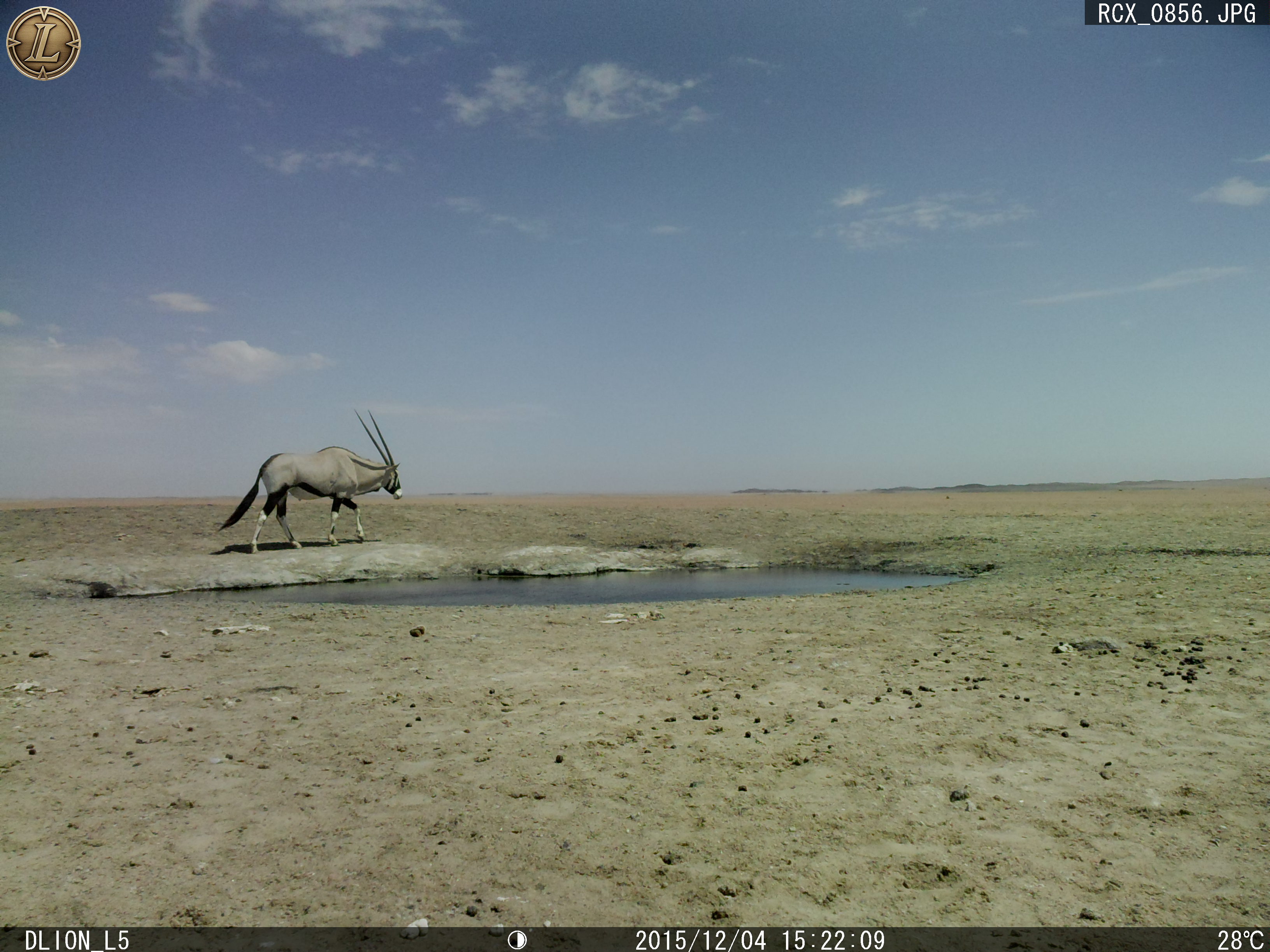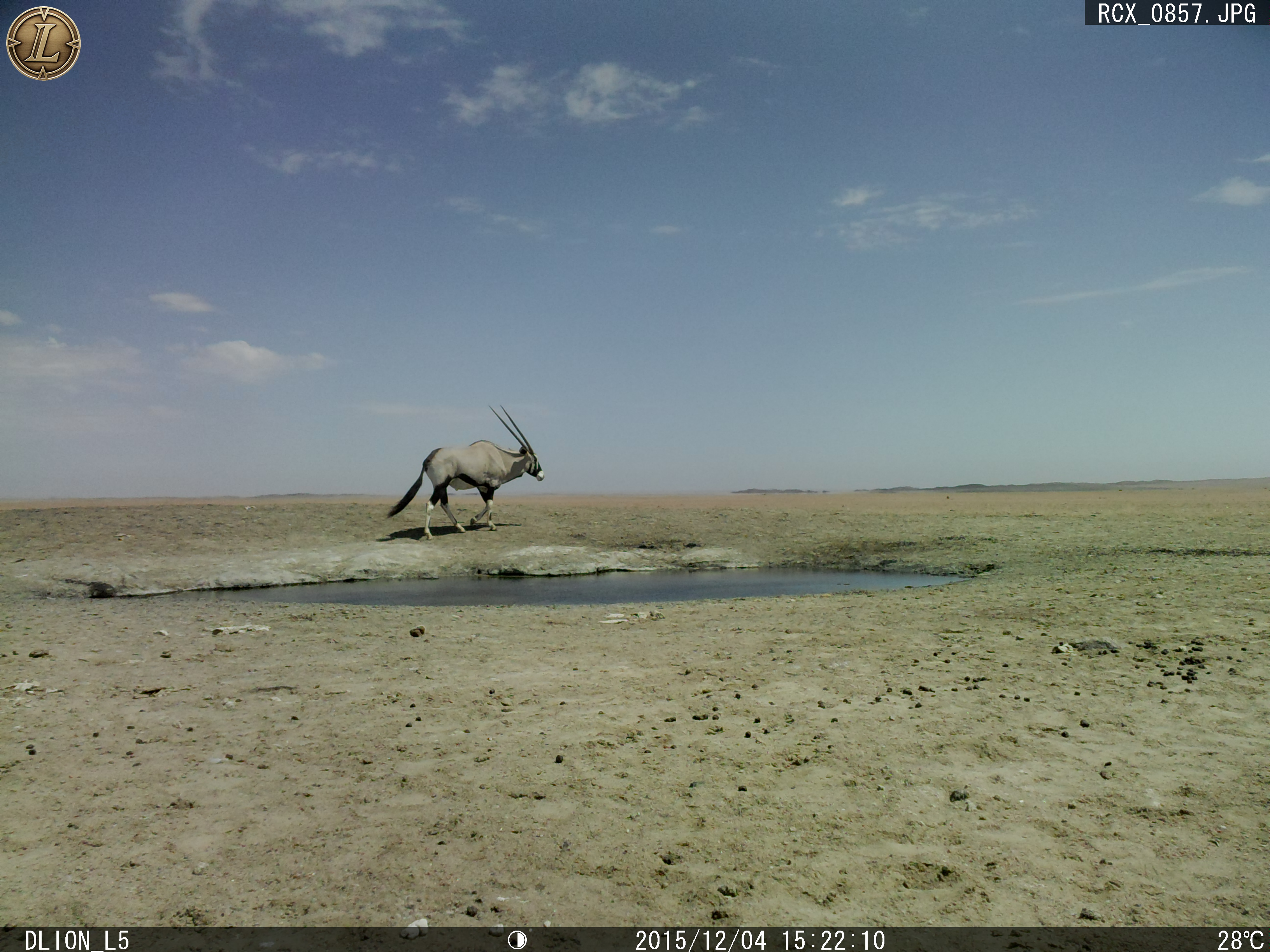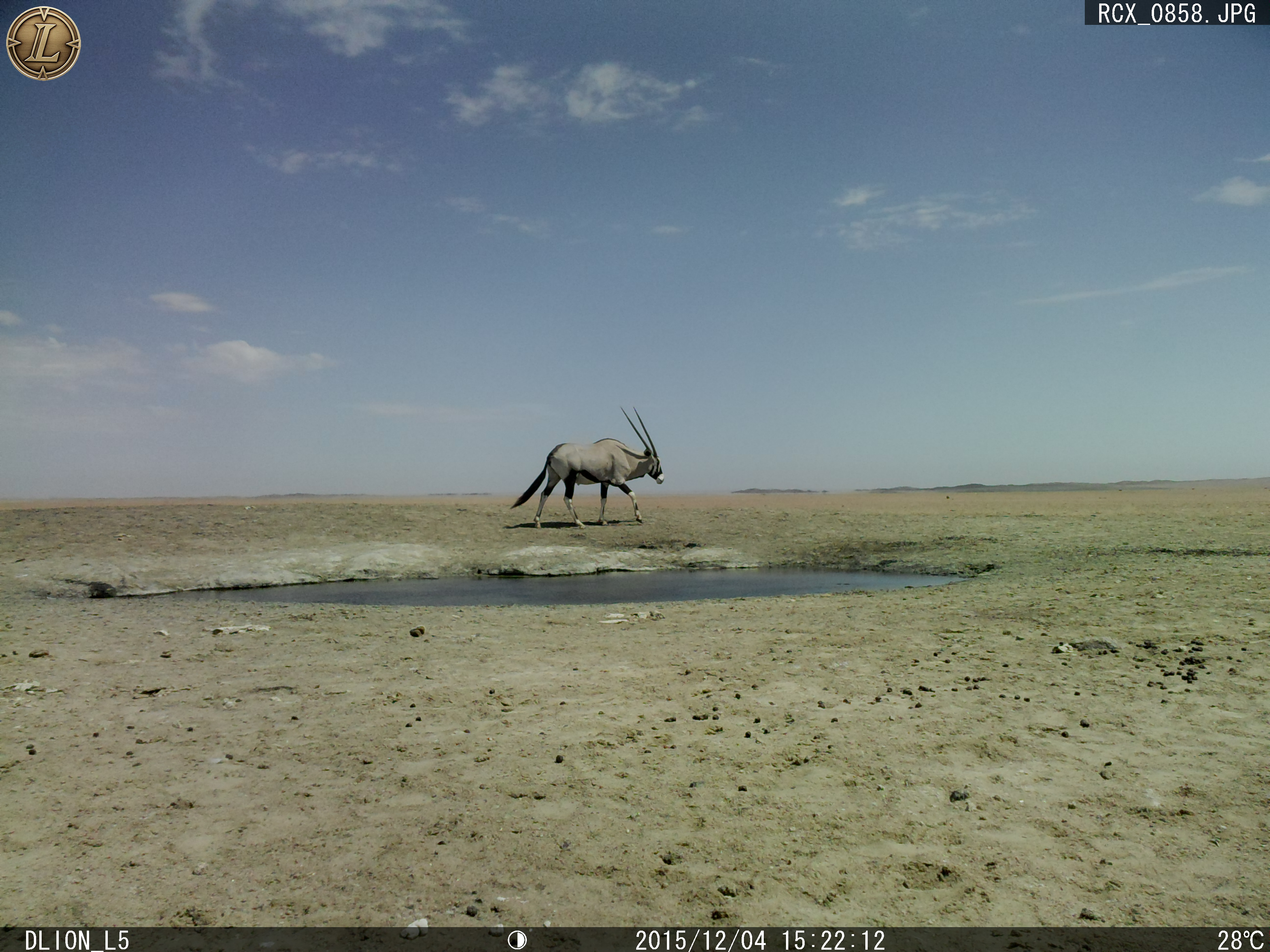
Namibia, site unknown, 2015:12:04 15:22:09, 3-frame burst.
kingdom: Animalia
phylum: Chordata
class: Mammalia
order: Artiodactyla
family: Bovidae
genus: Oryx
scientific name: Oryx gazella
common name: gemsbok